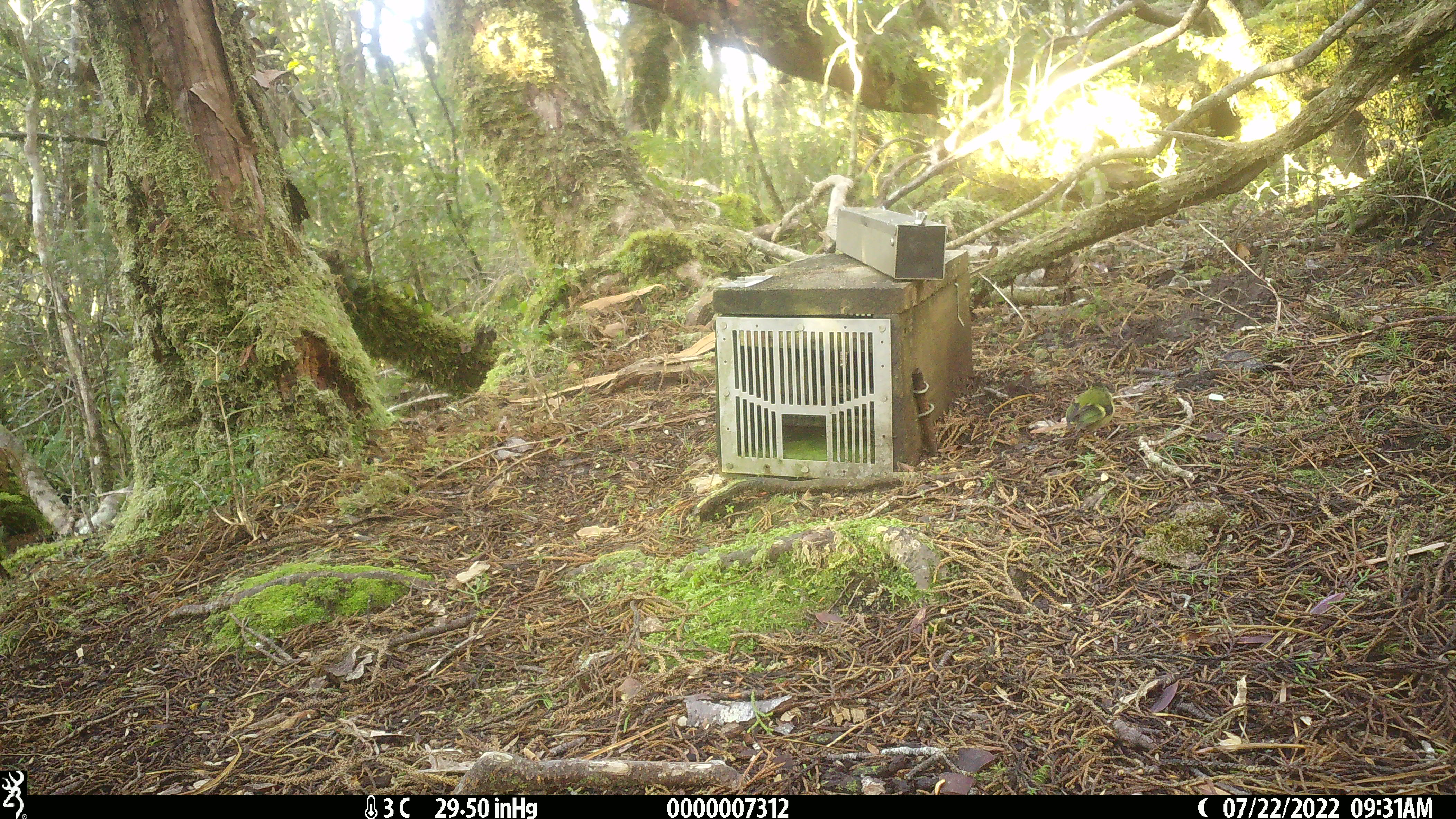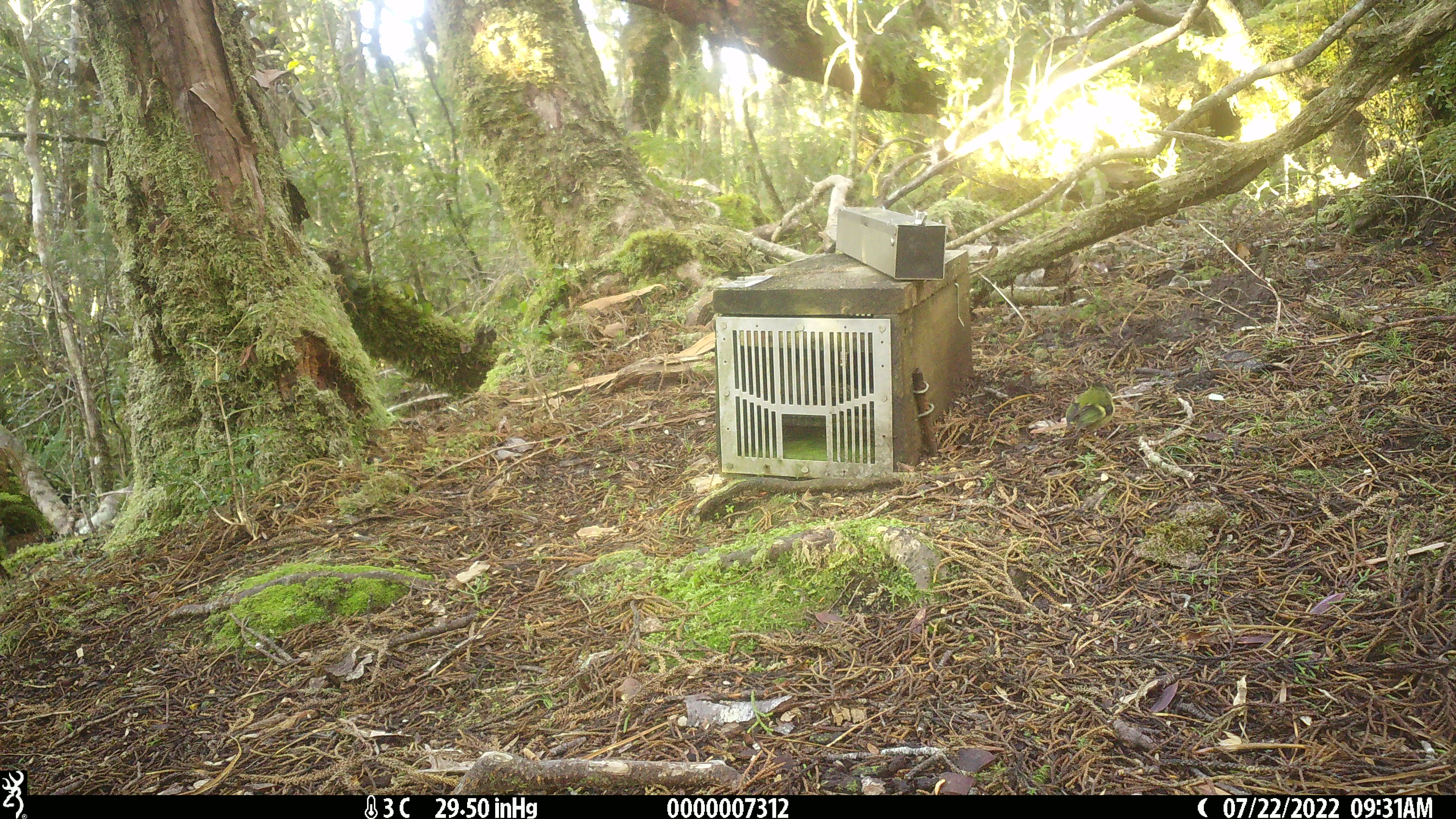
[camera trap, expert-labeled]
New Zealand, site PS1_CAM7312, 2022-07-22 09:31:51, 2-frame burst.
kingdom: Animalia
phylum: Chordata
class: Aves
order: Passeriformes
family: Acanthisittidae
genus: Acanthisitta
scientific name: Acanthisitta chloris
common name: rifleman